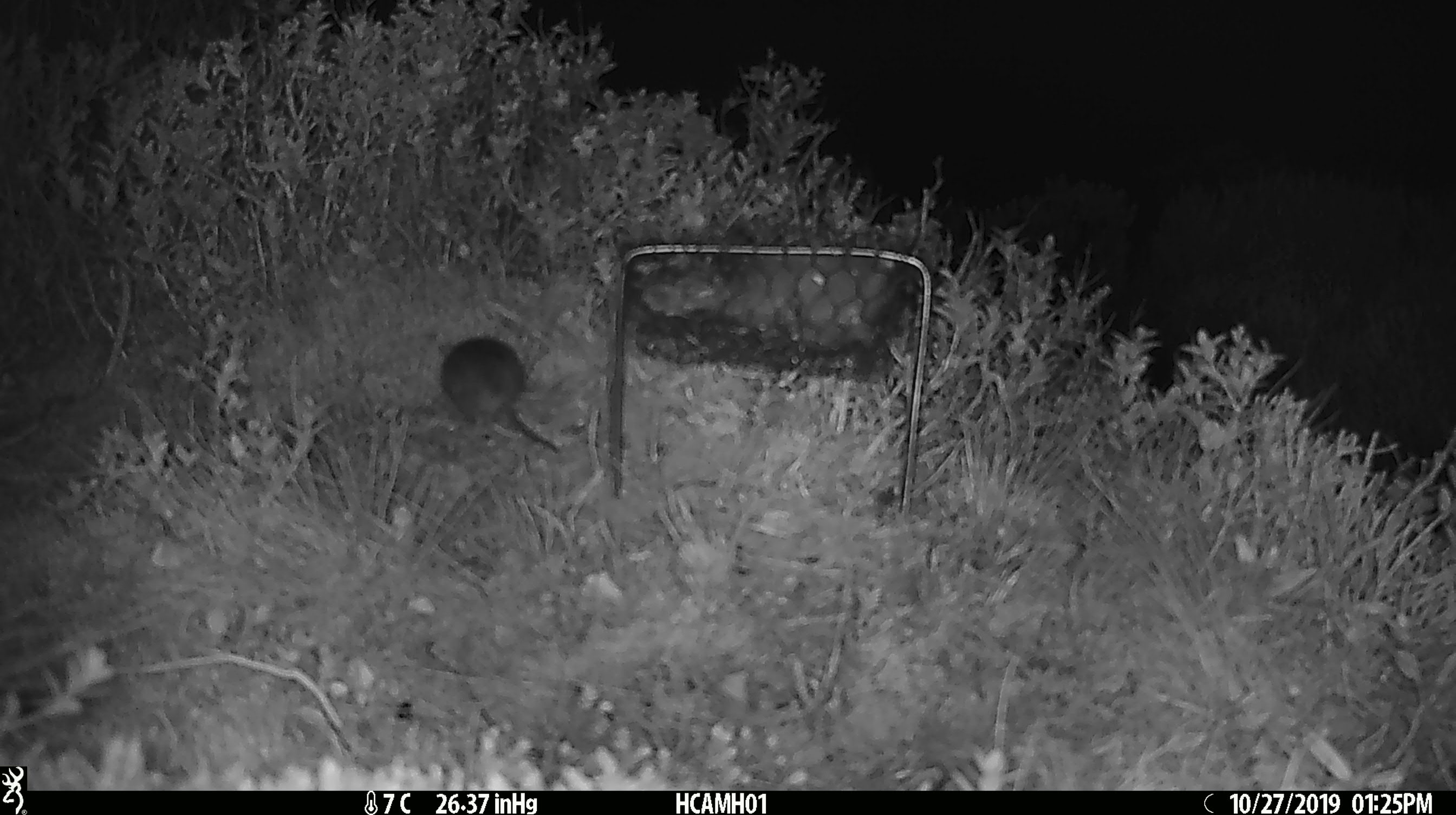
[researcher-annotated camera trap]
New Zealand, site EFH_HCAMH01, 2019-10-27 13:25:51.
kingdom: Animalia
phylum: Chordata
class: Mammalia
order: Rodentia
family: Muridae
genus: Mus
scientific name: Mus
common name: mouse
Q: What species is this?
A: Mouse (Mus).